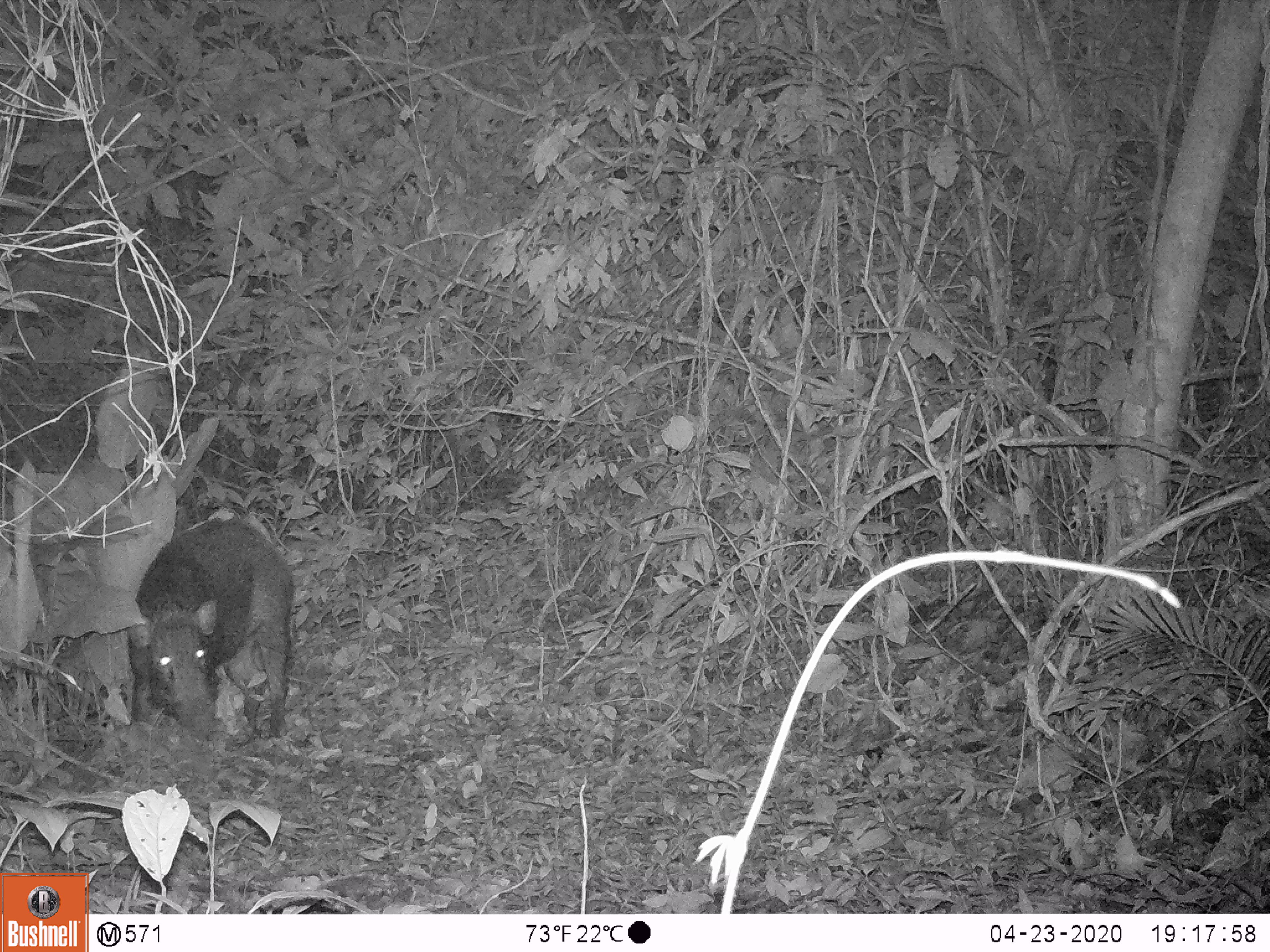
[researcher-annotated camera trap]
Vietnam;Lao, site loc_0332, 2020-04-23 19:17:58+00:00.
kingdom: Animalia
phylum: Chordata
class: Mammalia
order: Artiodactyla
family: Suidae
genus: Sus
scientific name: Sus scrofa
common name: eurasian wild pig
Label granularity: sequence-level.